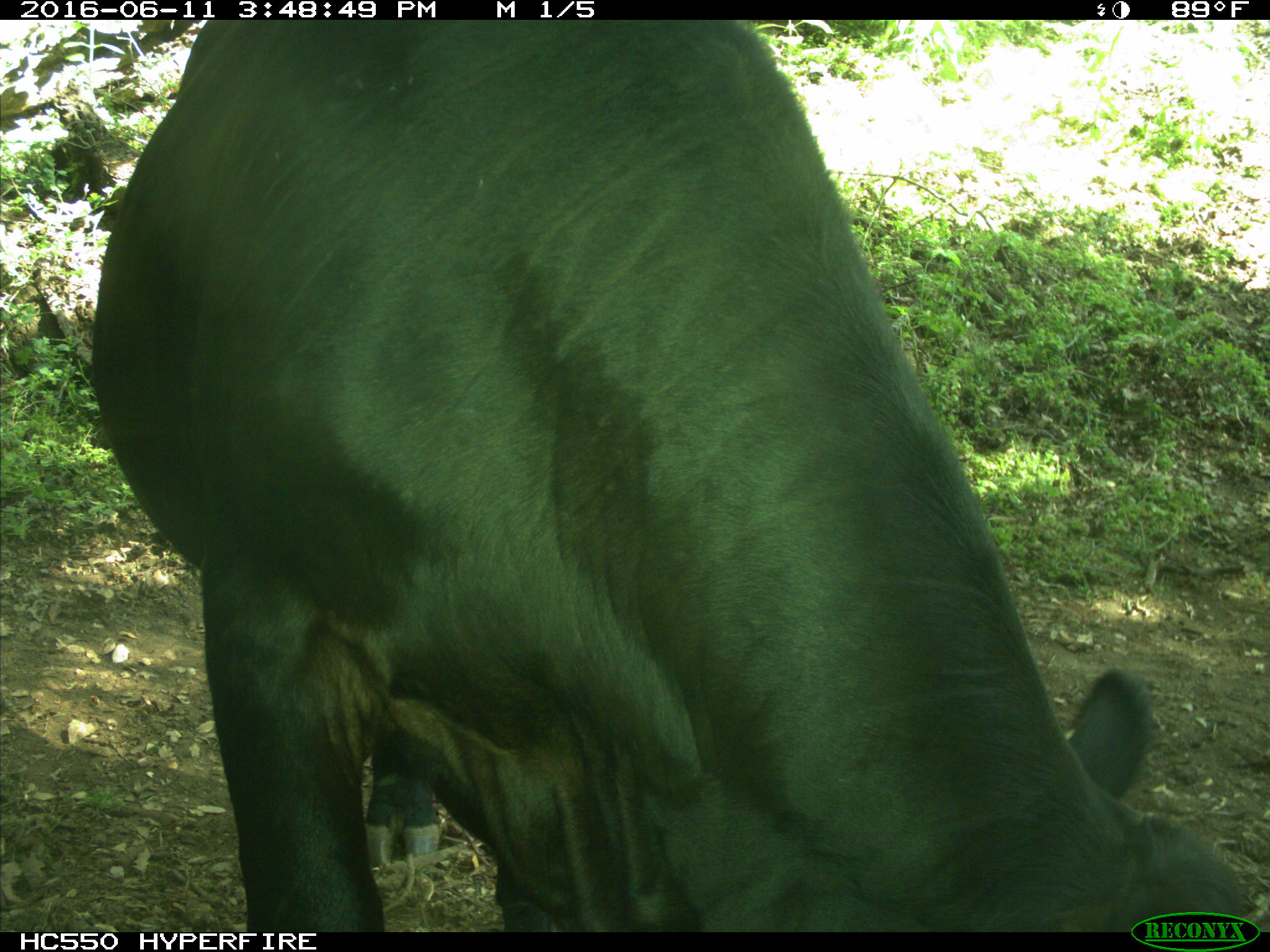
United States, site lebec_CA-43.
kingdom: Animalia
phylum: Chordata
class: Mammalia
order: Artiodactyla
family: Bovidae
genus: Bos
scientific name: Bos taurus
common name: domestic cow